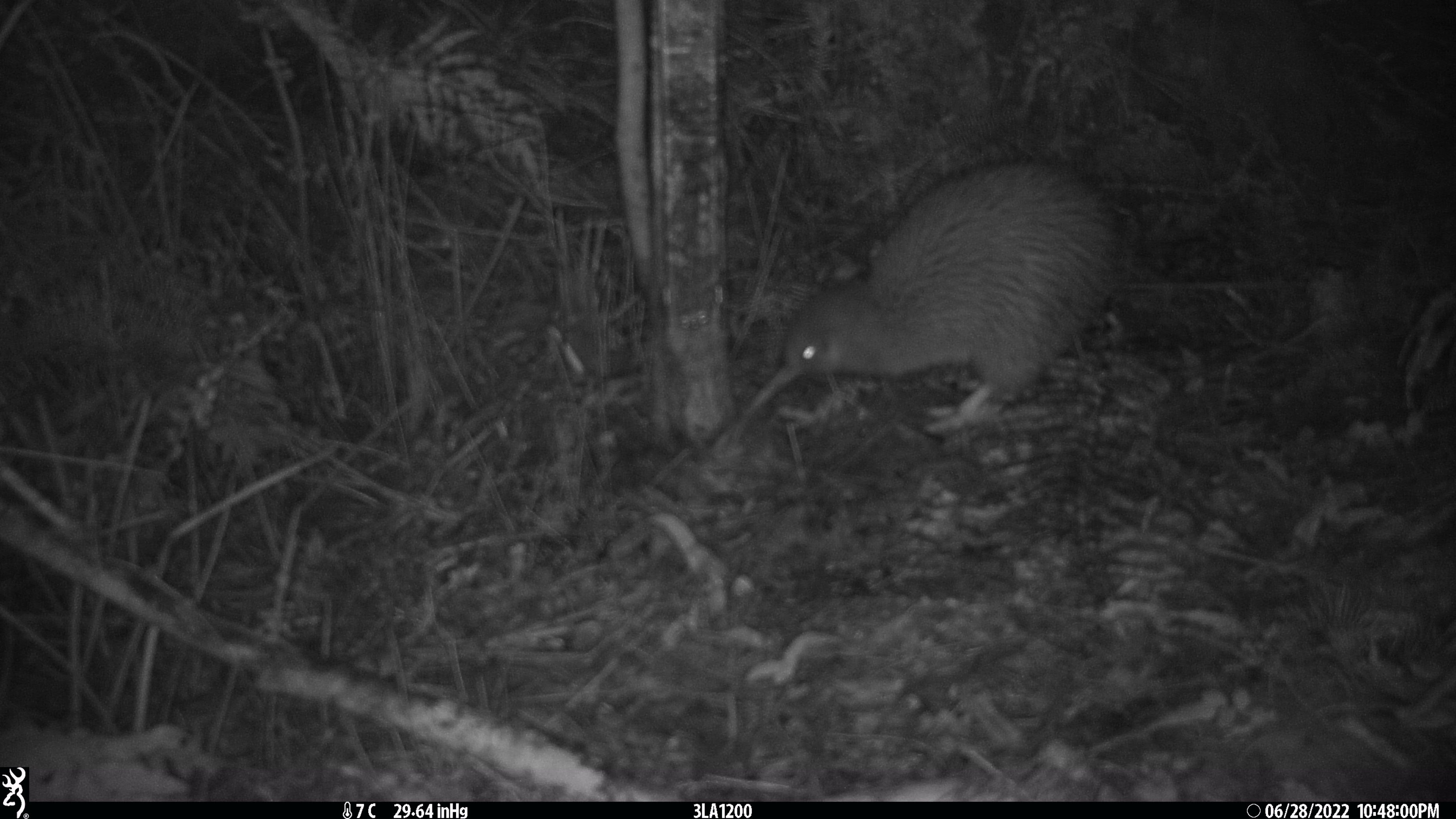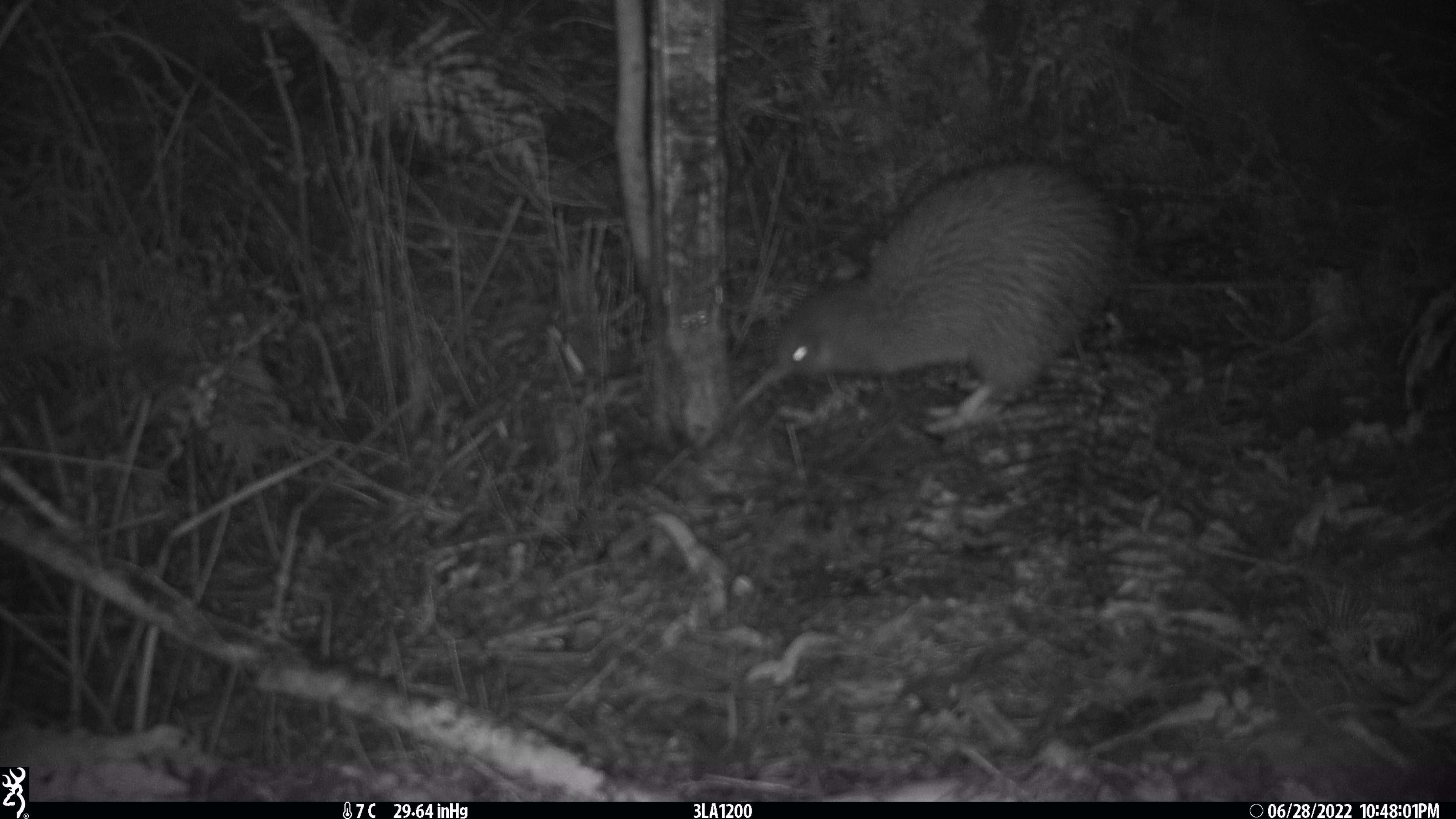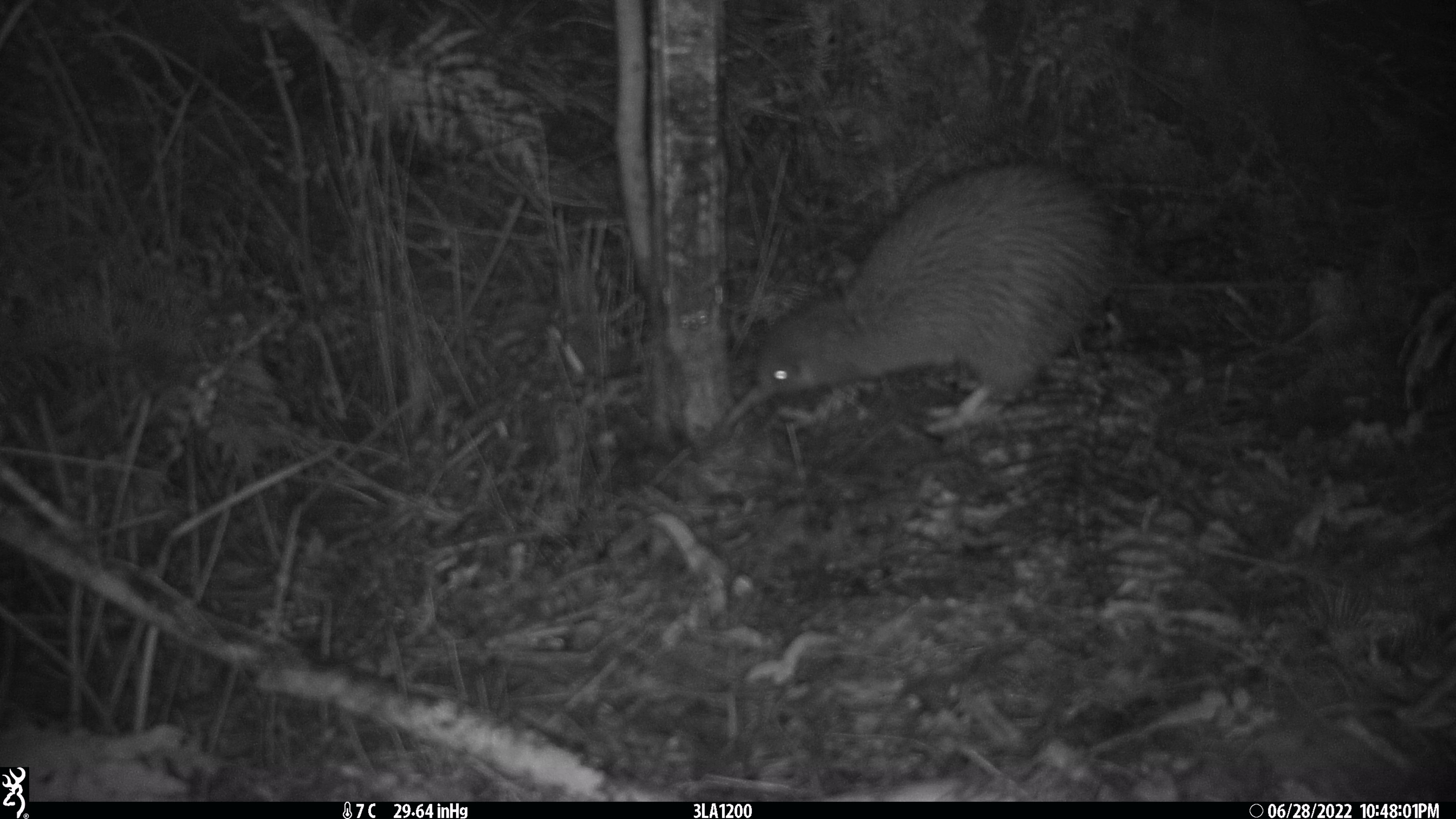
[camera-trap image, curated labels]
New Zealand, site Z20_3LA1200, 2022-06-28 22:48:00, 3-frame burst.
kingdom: Animalia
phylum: Chordata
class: Aves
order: Apterygiformes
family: Apterygidae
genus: Apteryx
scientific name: Apteryx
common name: kiwi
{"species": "kiwi (Apteryx)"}